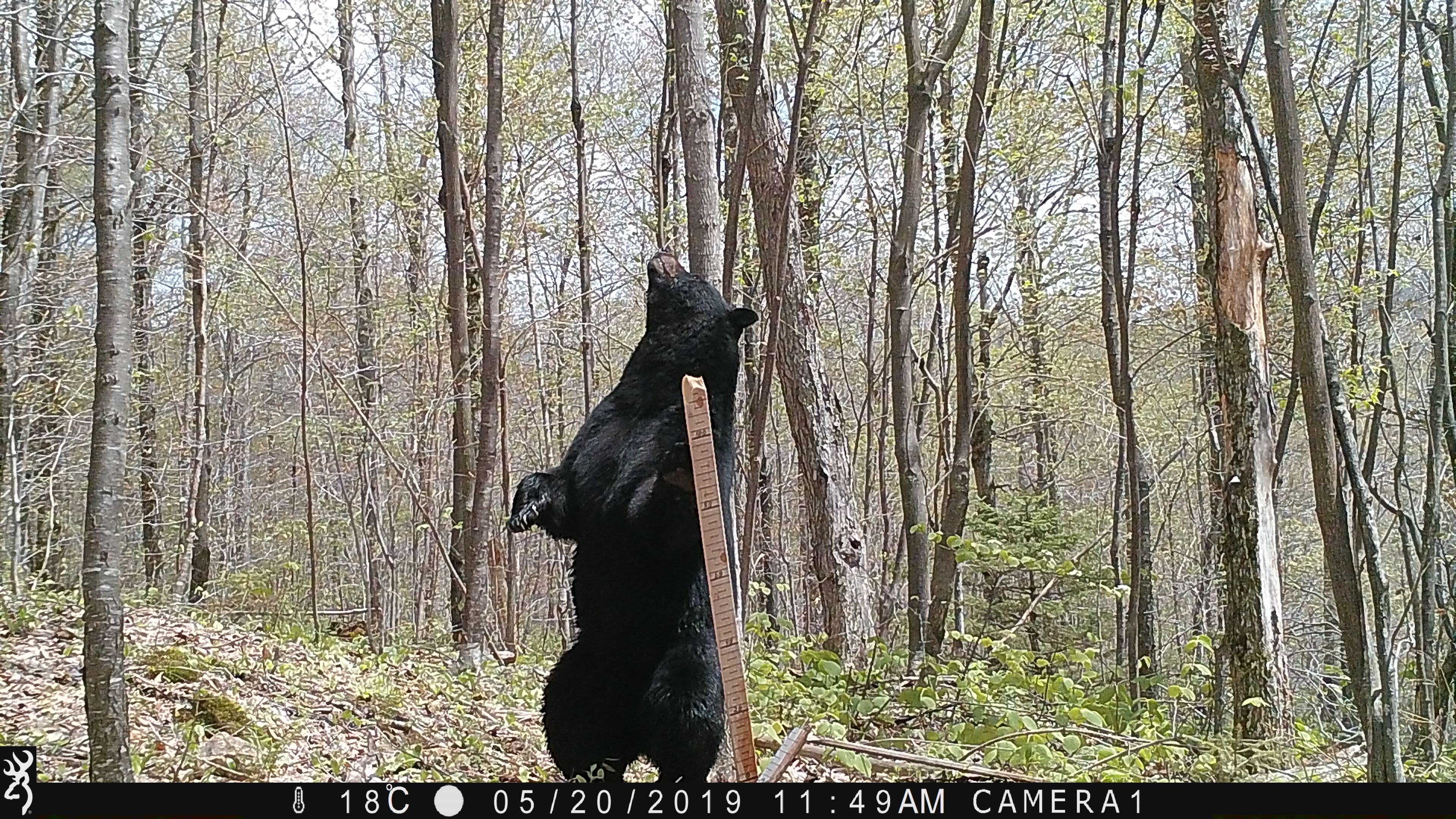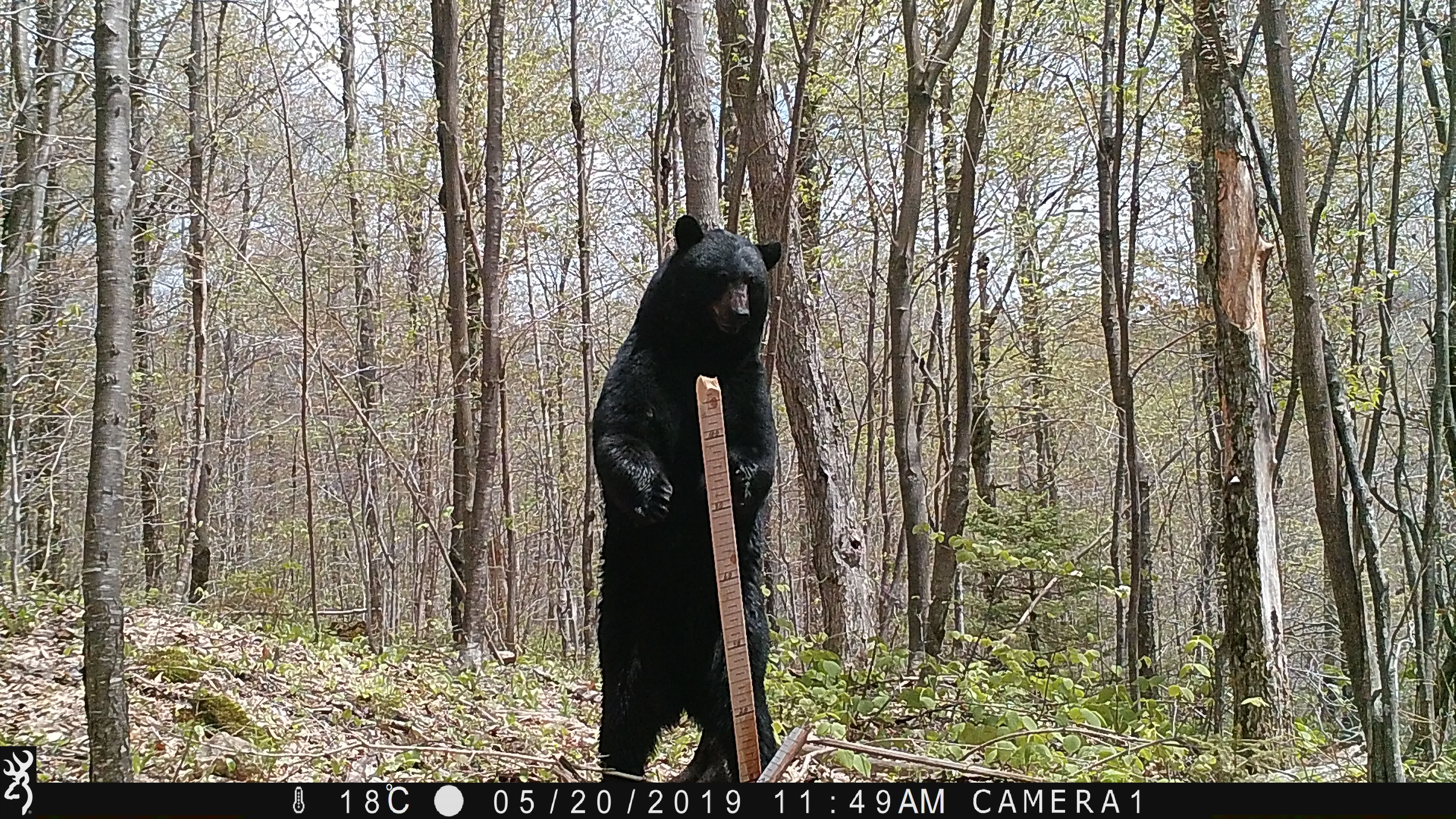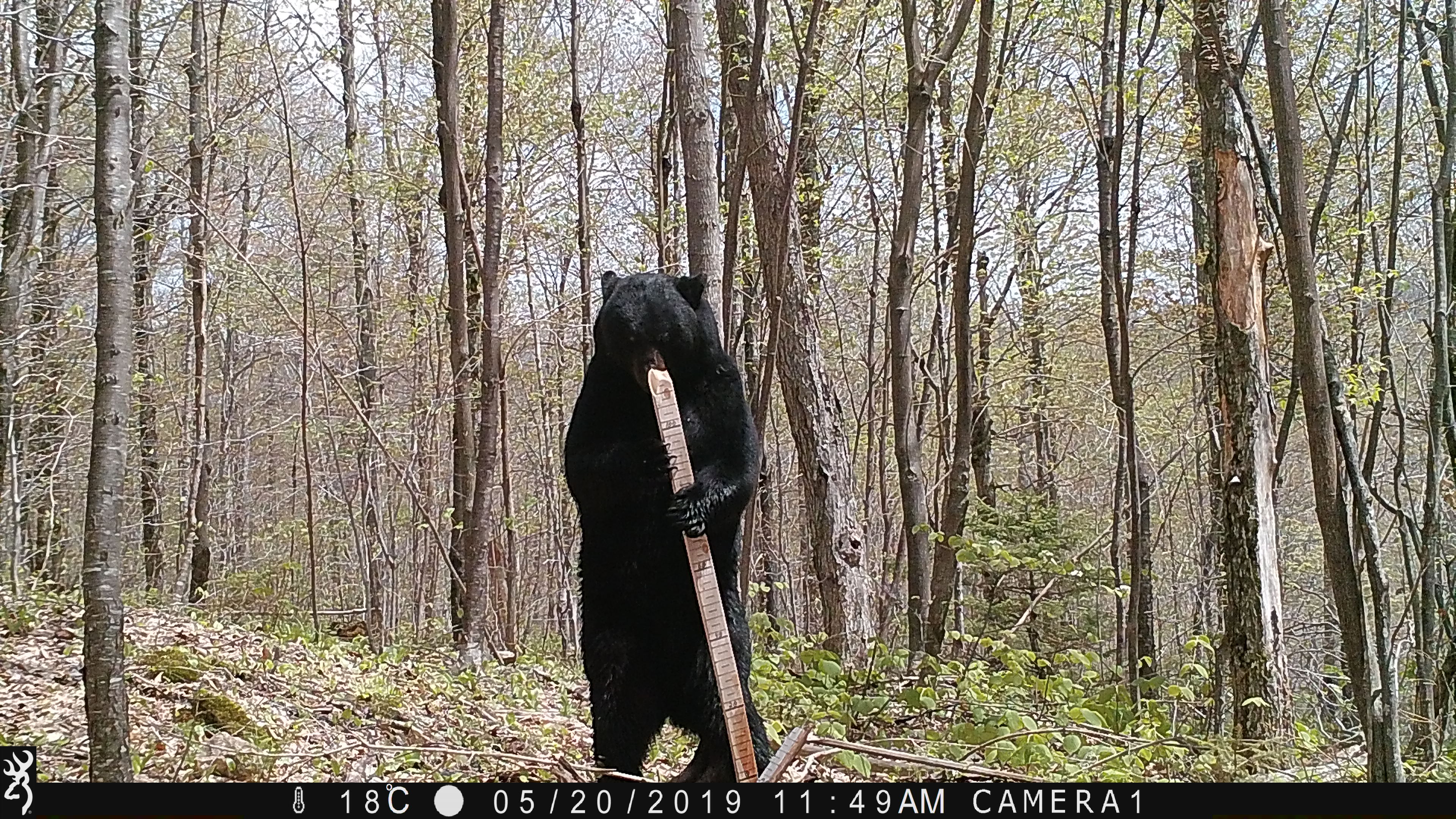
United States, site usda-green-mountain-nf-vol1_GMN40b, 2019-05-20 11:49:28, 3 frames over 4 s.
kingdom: Animalia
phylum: Chordata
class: Mammalia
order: Carnivora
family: Ursidae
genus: Ursus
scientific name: Ursus americanus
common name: black bear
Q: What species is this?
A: Black bear (Ursus americanus).